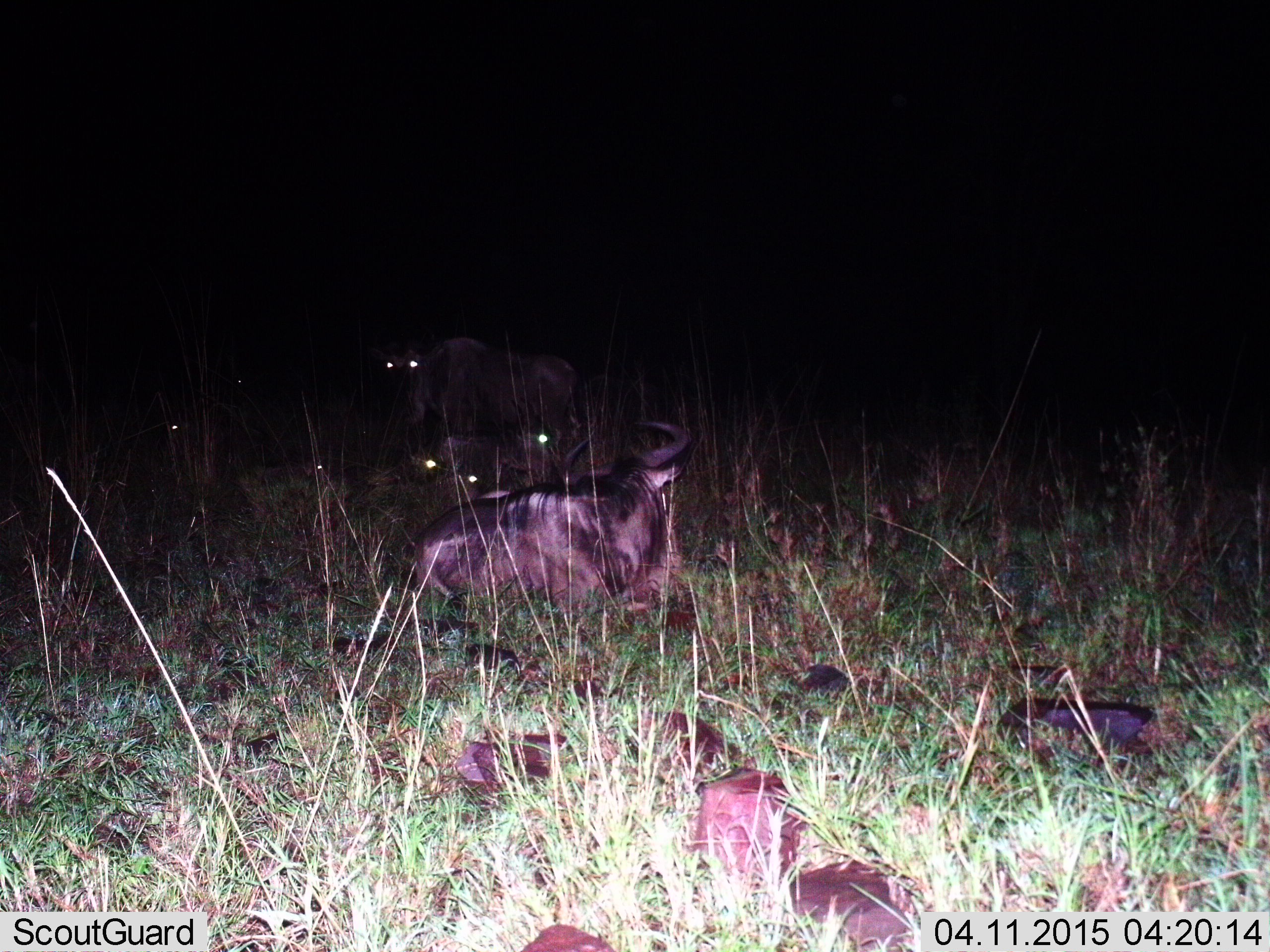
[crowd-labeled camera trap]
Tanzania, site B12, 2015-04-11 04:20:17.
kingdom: Animalia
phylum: Chordata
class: Mammalia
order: Artiodactyla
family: Bovidae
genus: Connochaetes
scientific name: Connochaetes taurinus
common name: blue wildebeest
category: wildebeest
Wildebeest (blue wildebeest) (Connochaetes taurinus), count 6. Behavior (volunteer vote fractions): standing 40%, resting 100%, moving 0%, interacting 0%. Young present (vote fraction): 30%. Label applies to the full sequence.